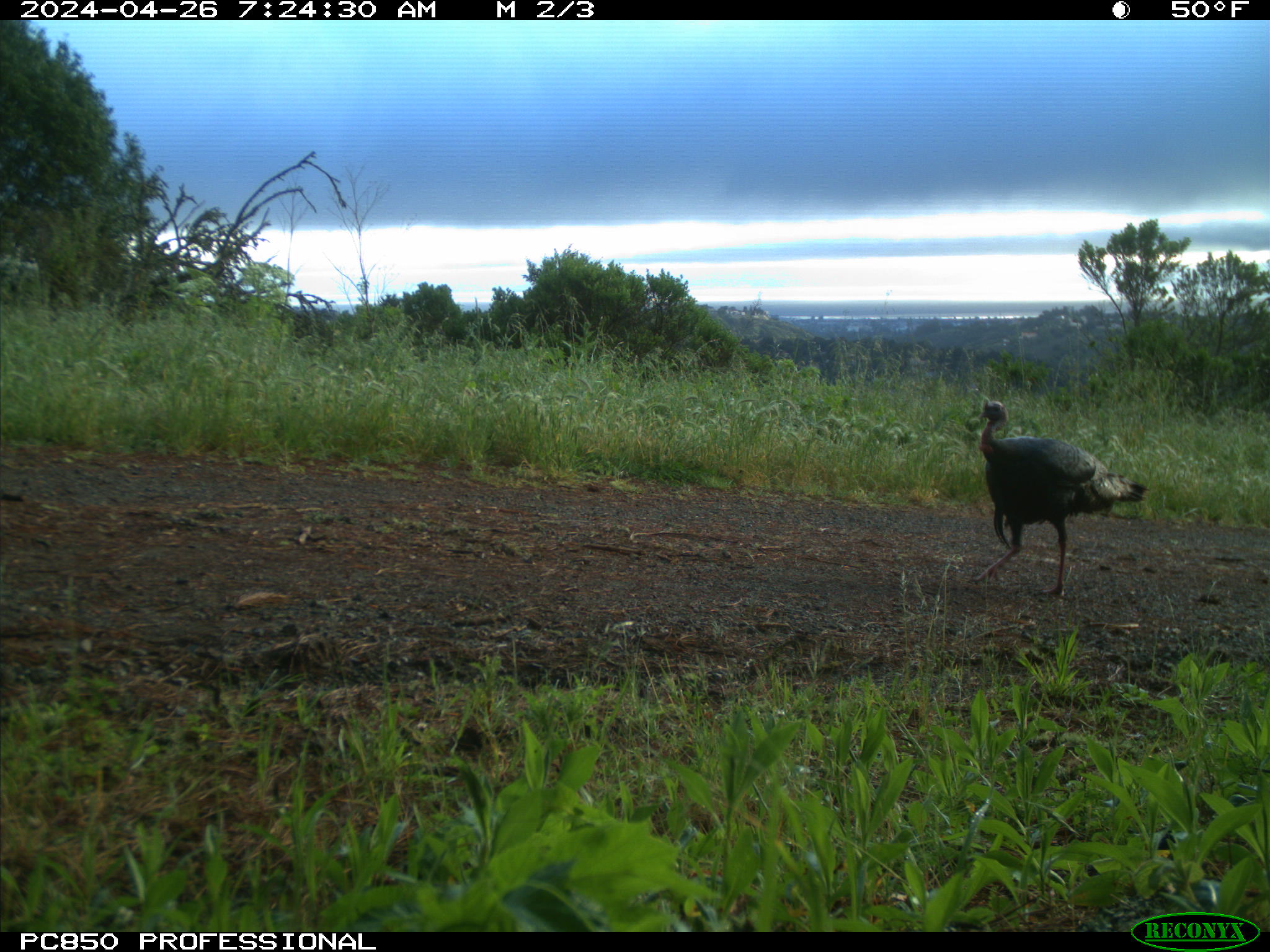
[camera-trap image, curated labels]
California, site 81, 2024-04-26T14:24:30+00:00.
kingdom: Animalia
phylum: Chordata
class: Aves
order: Galliformes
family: Phasianidae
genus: Meleagris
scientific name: Meleagris gallopavo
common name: turkey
Turkey (Meleagris gallopavo).